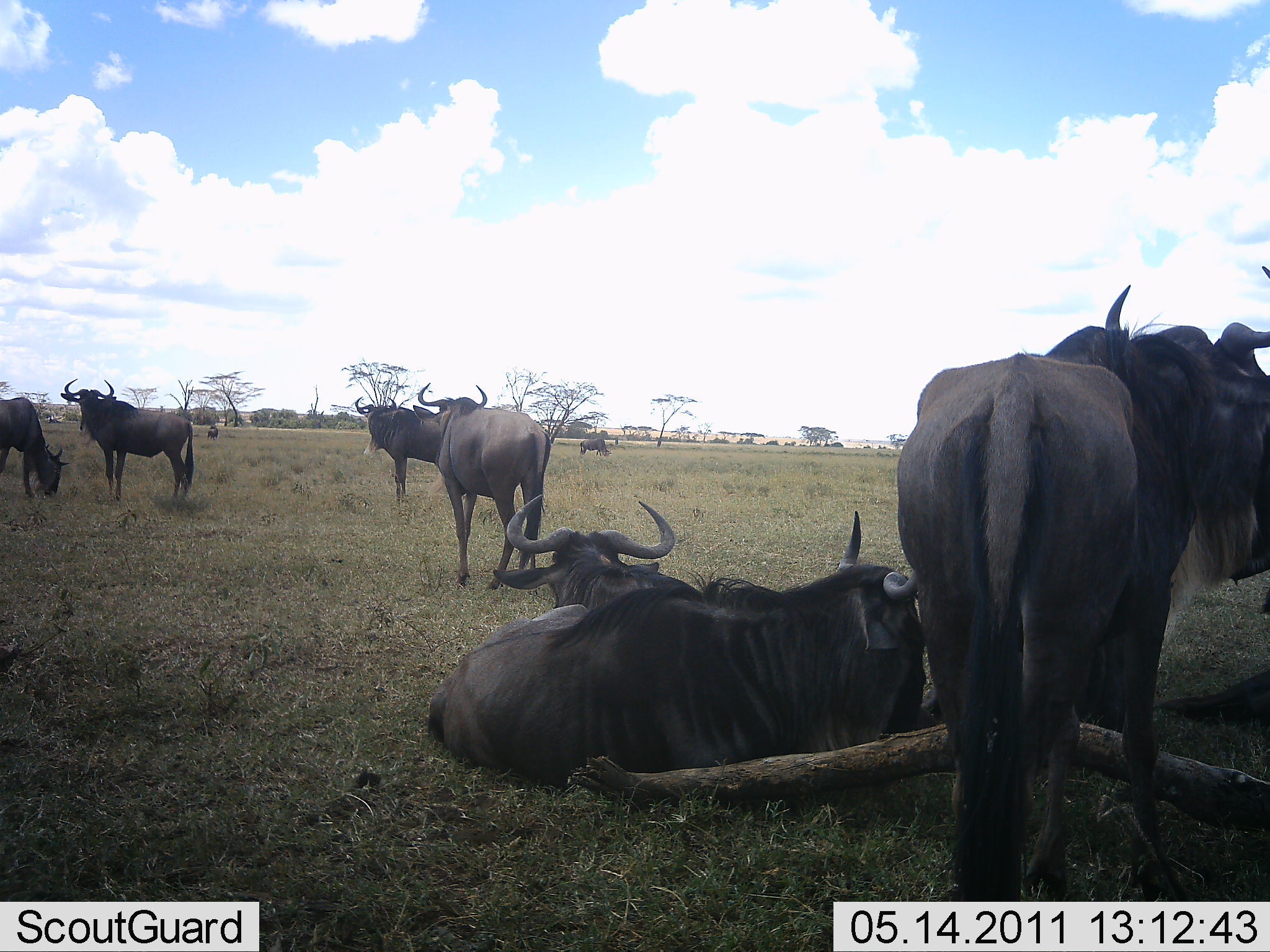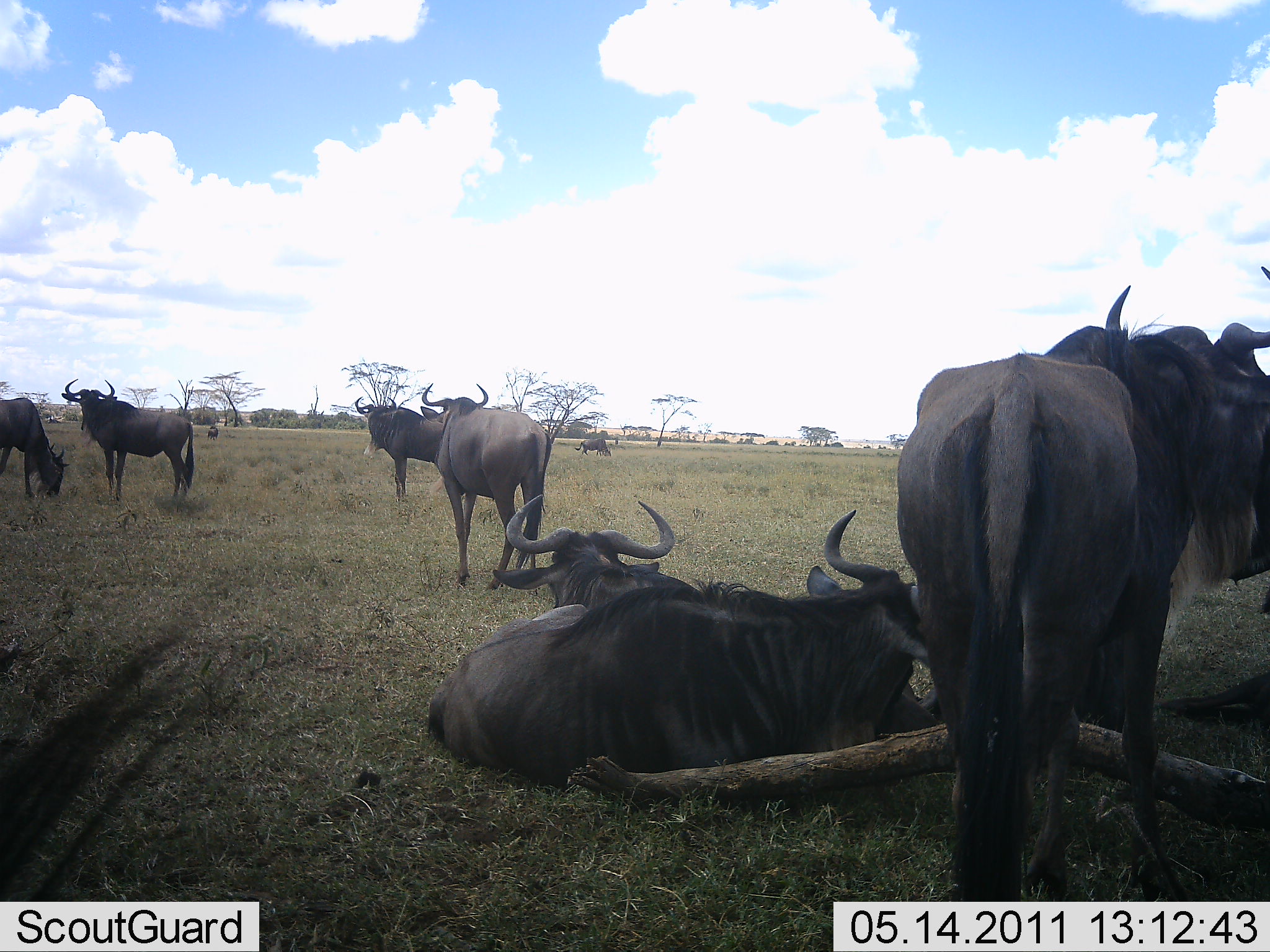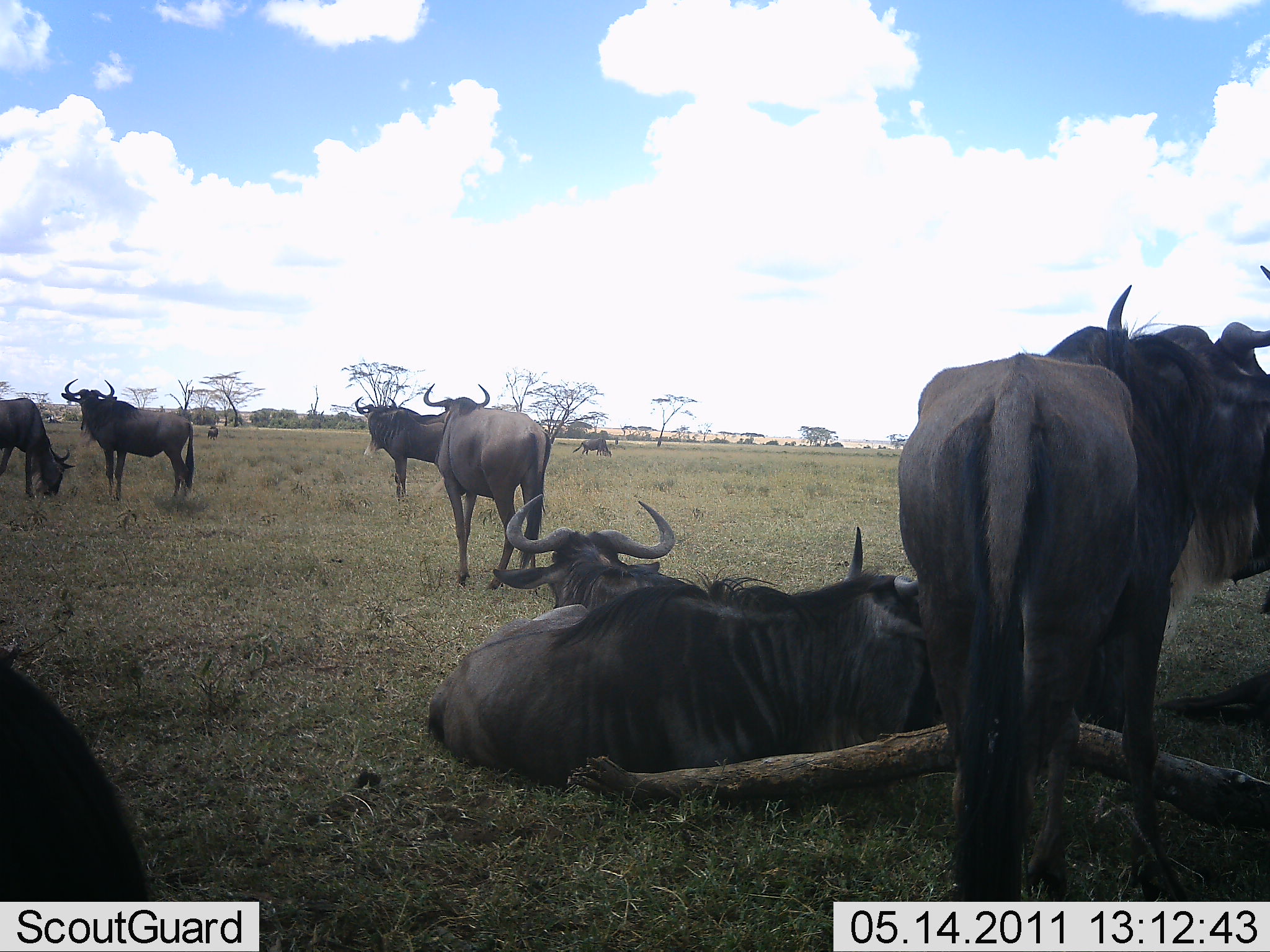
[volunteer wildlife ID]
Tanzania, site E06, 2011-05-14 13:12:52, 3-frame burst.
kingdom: Animalia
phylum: Chordata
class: Mammalia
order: Artiodactyla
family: Bovidae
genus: Connochaetes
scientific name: Connochaetes taurinus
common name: blue wildebeest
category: wildebeest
Wildebeest (blue wildebeest) (Connochaetes taurinus), count 8. Behavior (volunteer vote fractions): standing 86%, resting 86%, moving 36%, interacting 14%. Young present (vote fraction): 0%. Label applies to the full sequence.